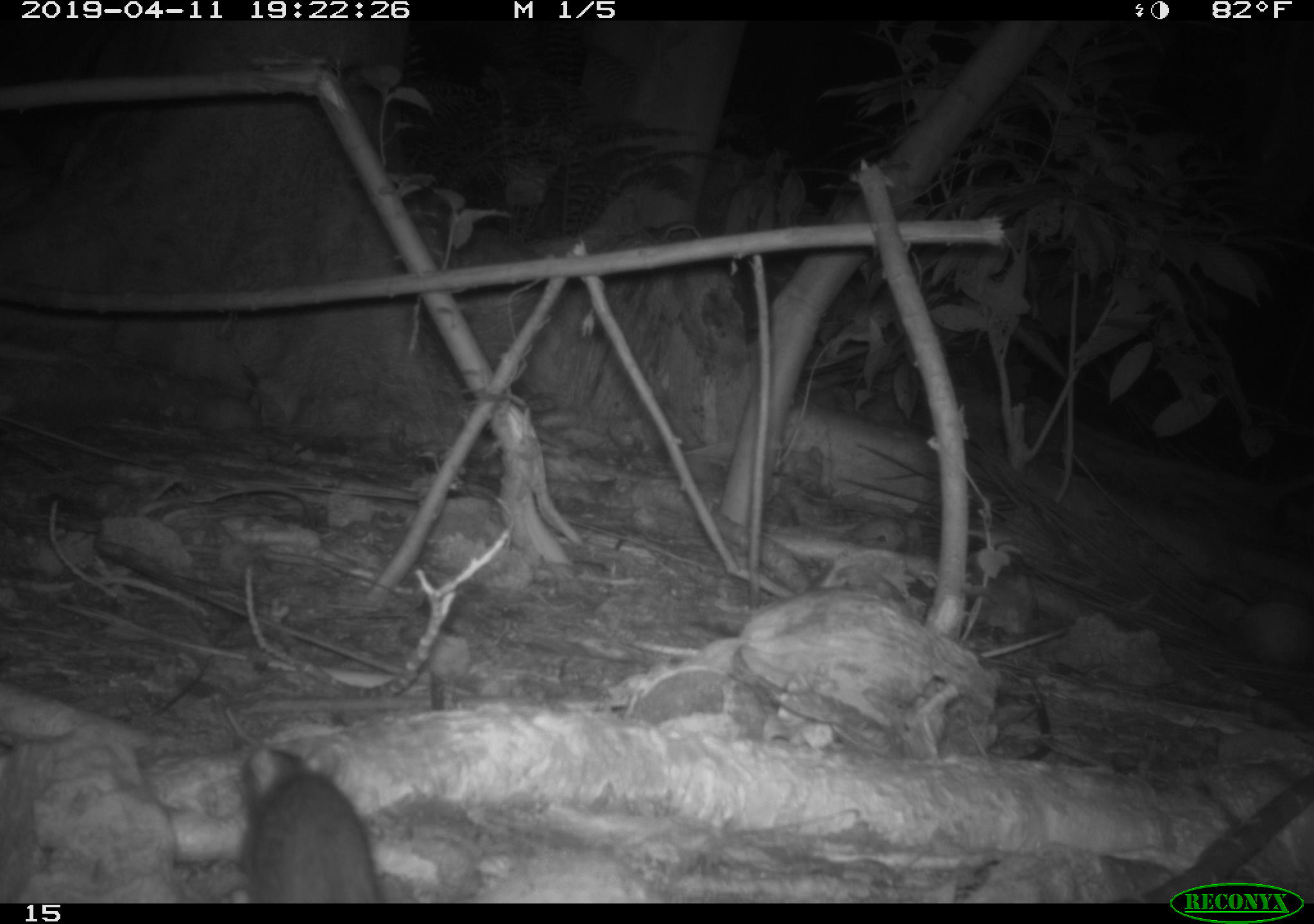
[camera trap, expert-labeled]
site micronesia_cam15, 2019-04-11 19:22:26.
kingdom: Animalia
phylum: Chordata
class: Mammalia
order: Rodentia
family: Muridae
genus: Rattus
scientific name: Rattus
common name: rat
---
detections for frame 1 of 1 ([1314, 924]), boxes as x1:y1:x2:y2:
rat: 230:732:381:902